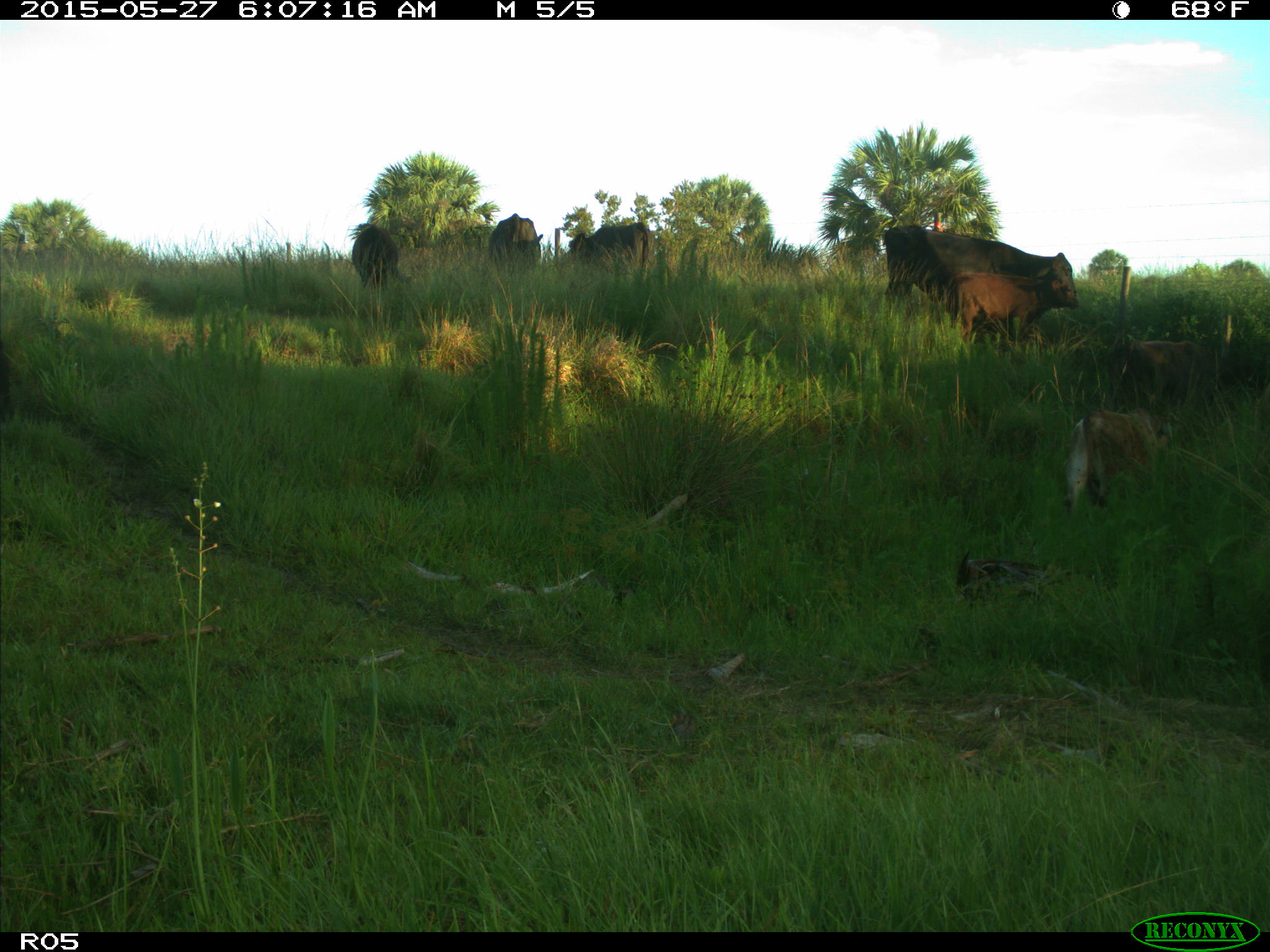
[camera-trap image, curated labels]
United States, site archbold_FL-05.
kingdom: Animalia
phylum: Chordata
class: Mammalia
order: Artiodactyla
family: Bovidae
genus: Bos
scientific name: Bos taurus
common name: domestic cow